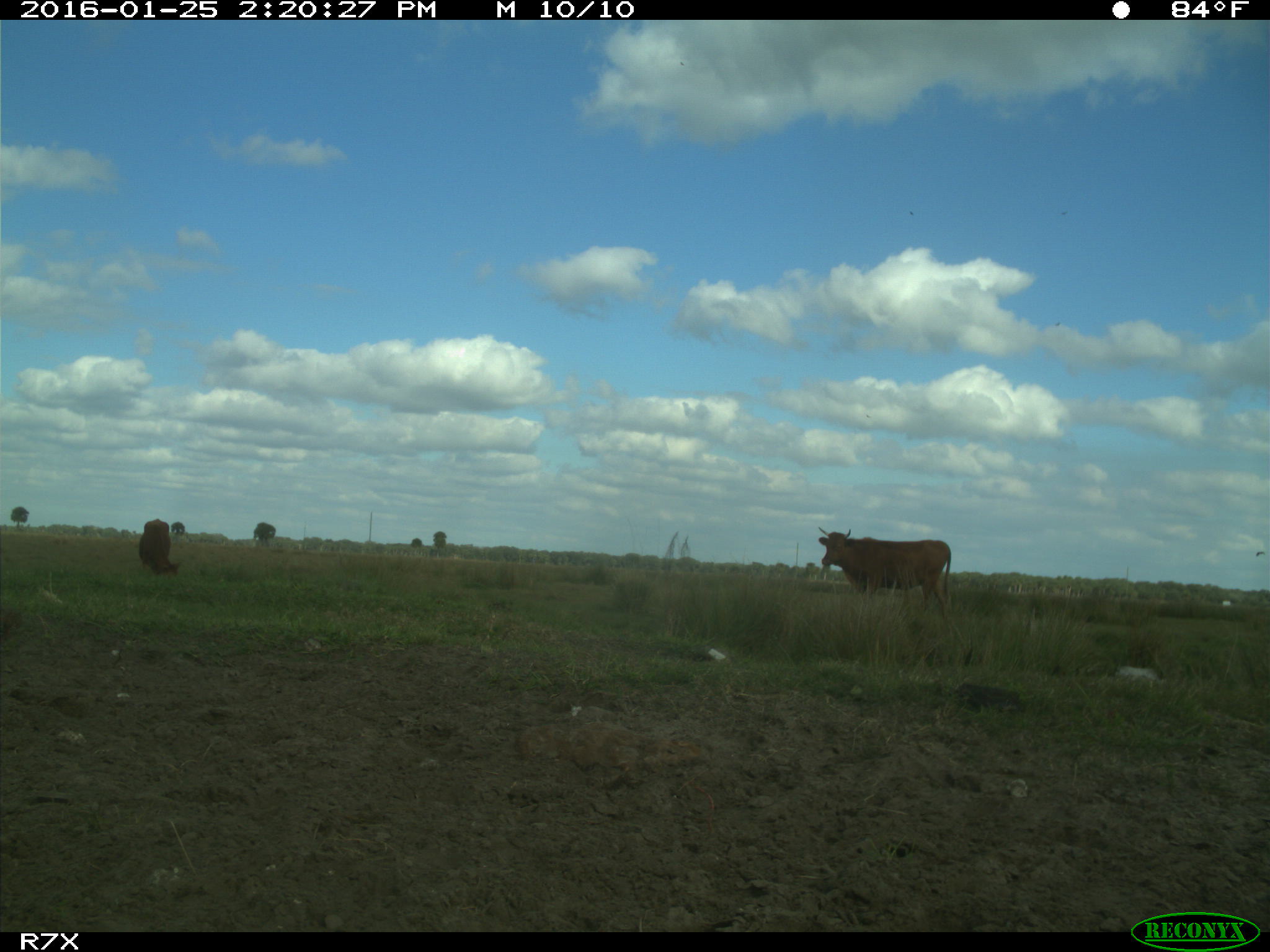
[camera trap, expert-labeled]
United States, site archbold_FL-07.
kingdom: Animalia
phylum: Chordata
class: Mammalia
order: Artiodactyla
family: Bovidae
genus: Bos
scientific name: Bos taurus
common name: domestic cow